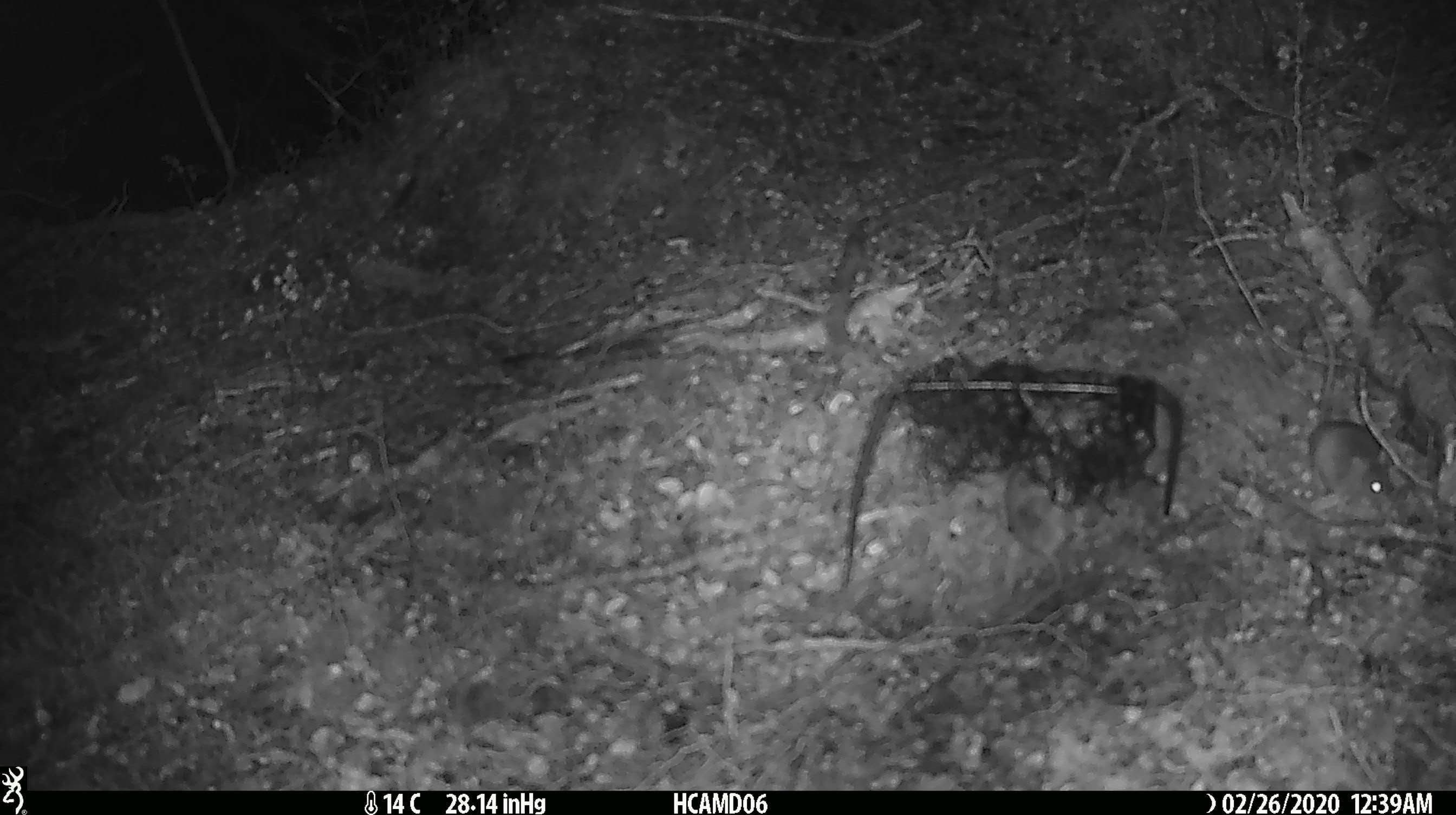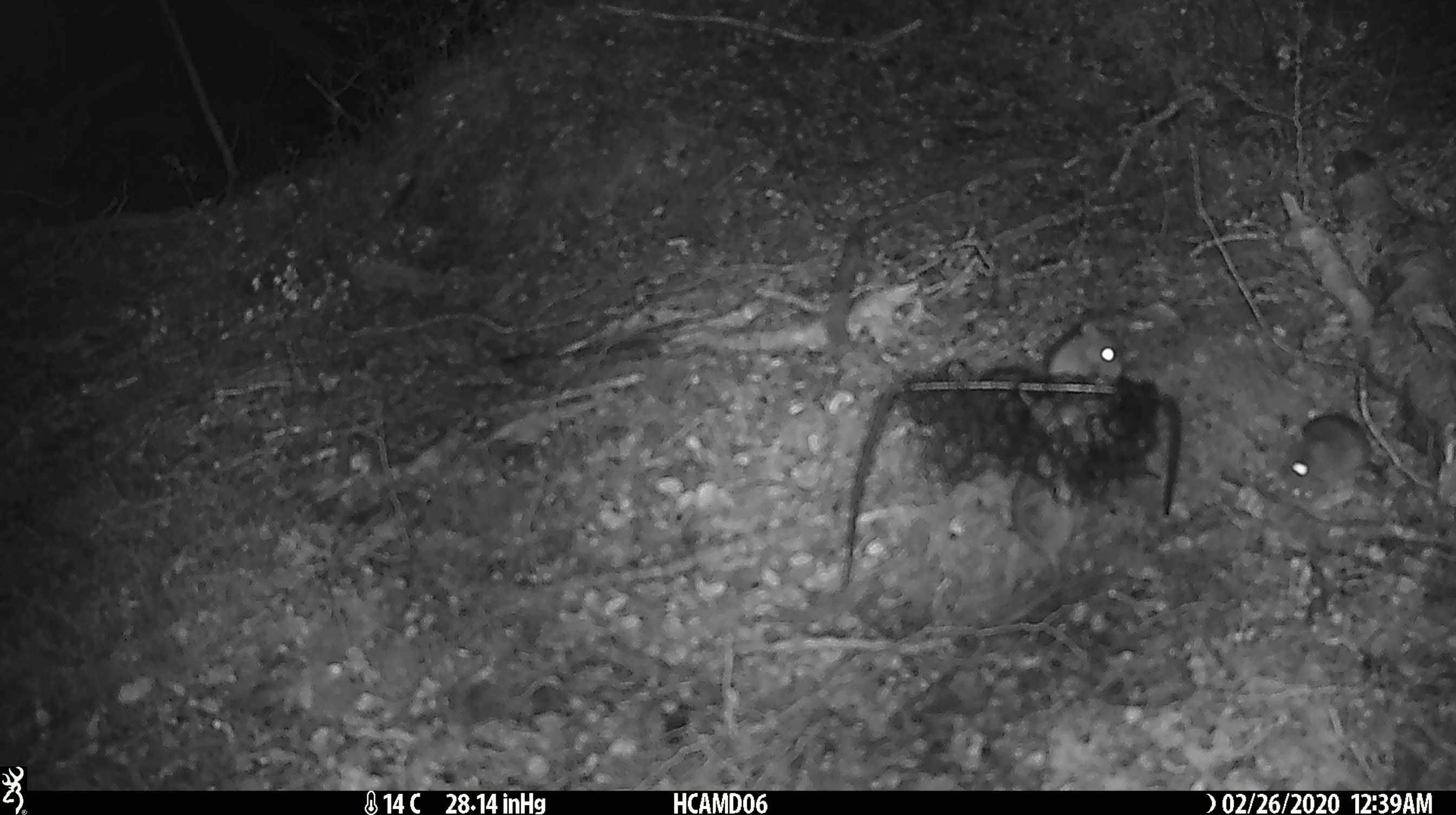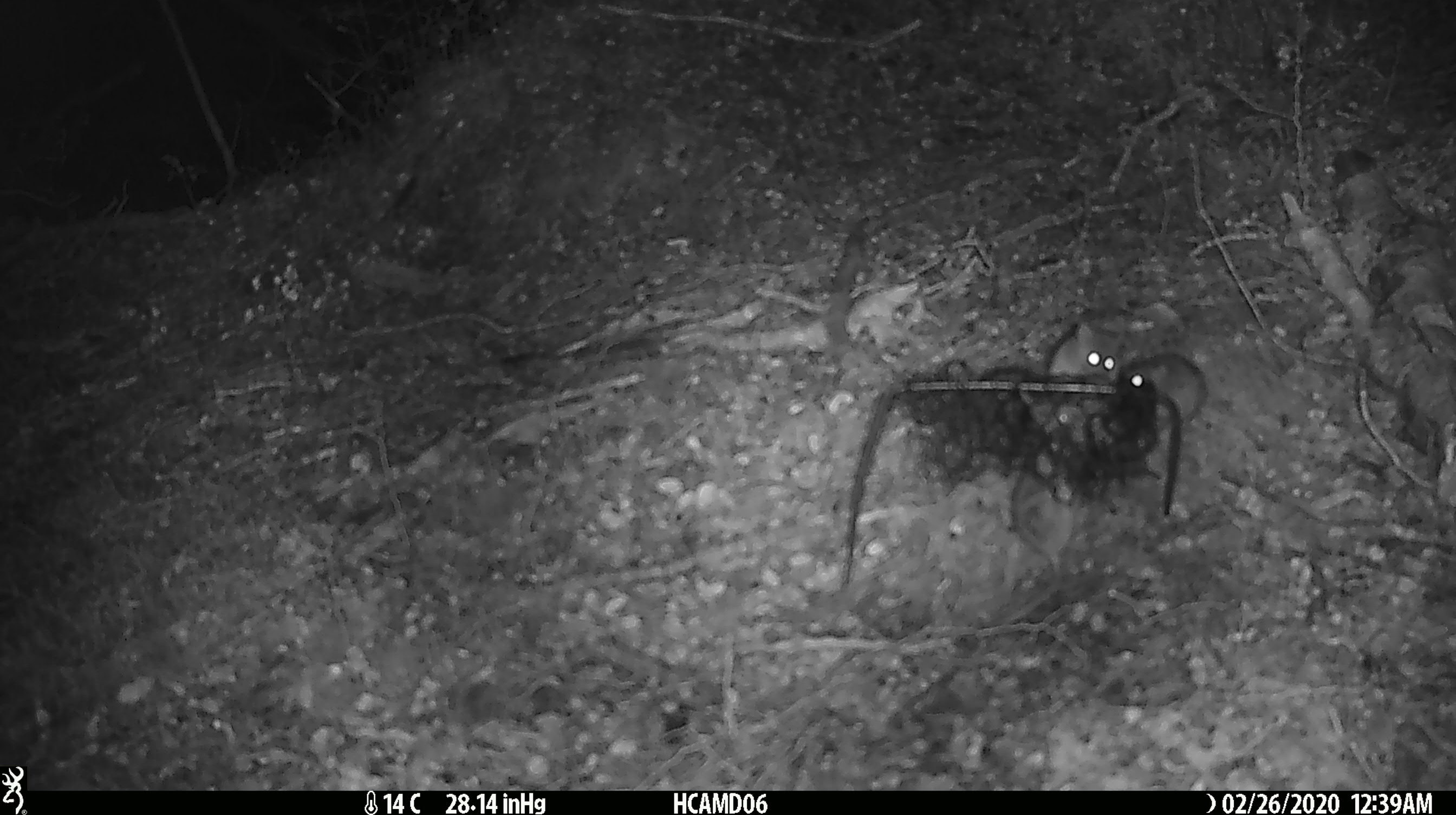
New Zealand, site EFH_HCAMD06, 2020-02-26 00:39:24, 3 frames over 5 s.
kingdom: Animalia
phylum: Chordata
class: Mammalia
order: Rodentia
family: Muridae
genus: Mus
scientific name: Mus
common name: mouse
Mouse (Mus).